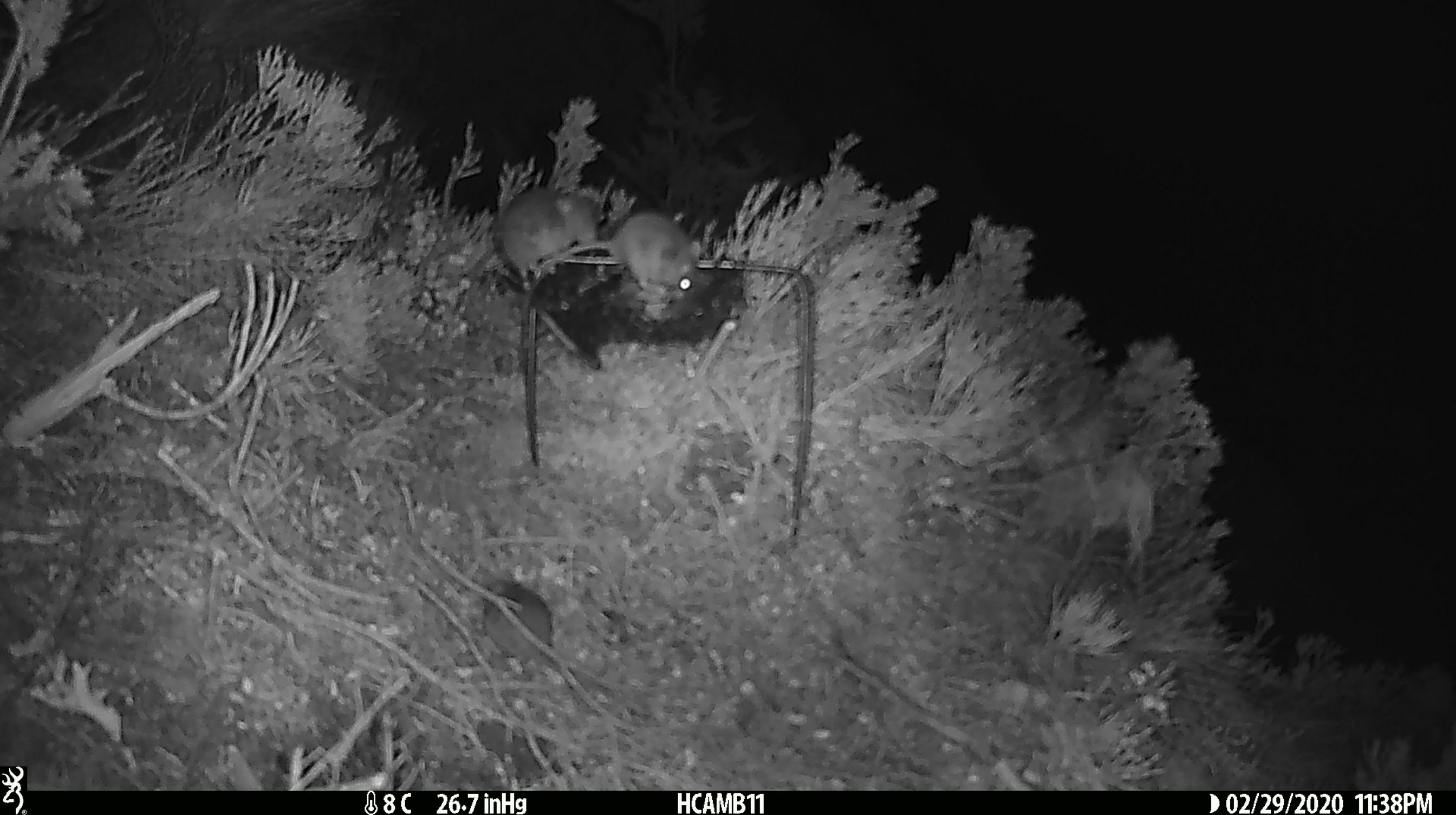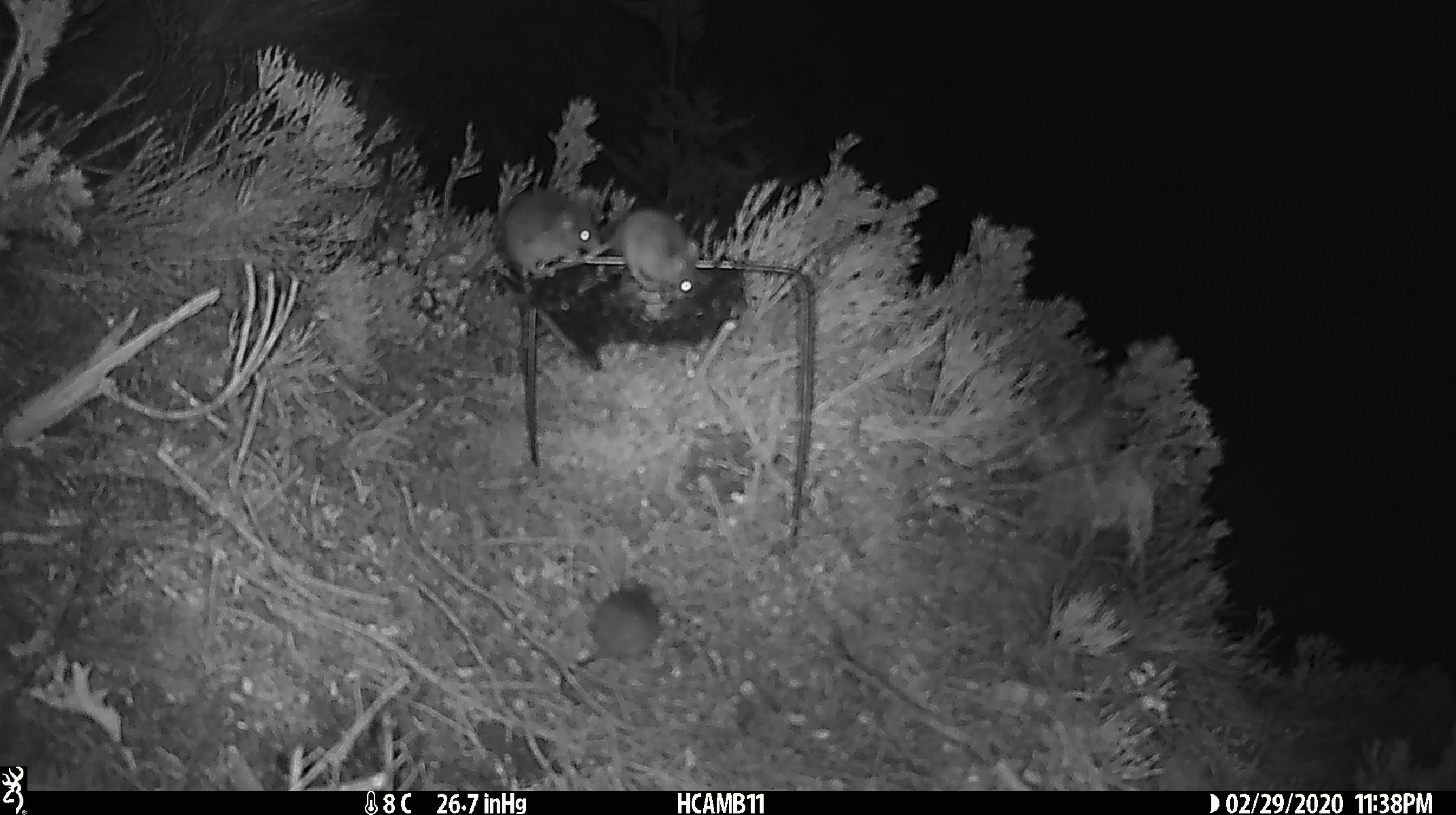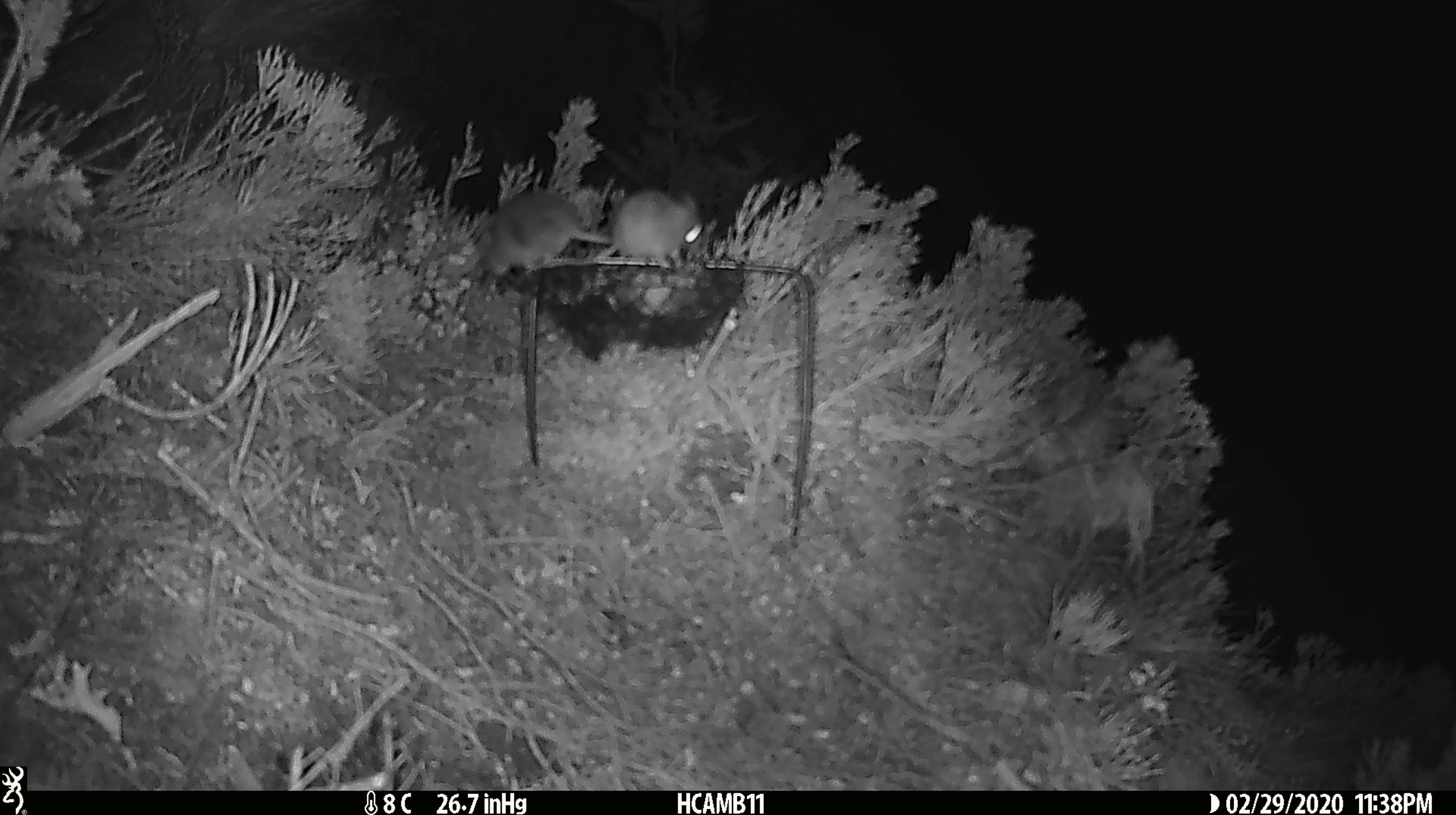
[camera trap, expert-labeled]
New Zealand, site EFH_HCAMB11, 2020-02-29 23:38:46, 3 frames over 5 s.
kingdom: Animalia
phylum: Chordata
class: Mammalia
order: Rodentia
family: Muridae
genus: Mus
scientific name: Mus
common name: mouse